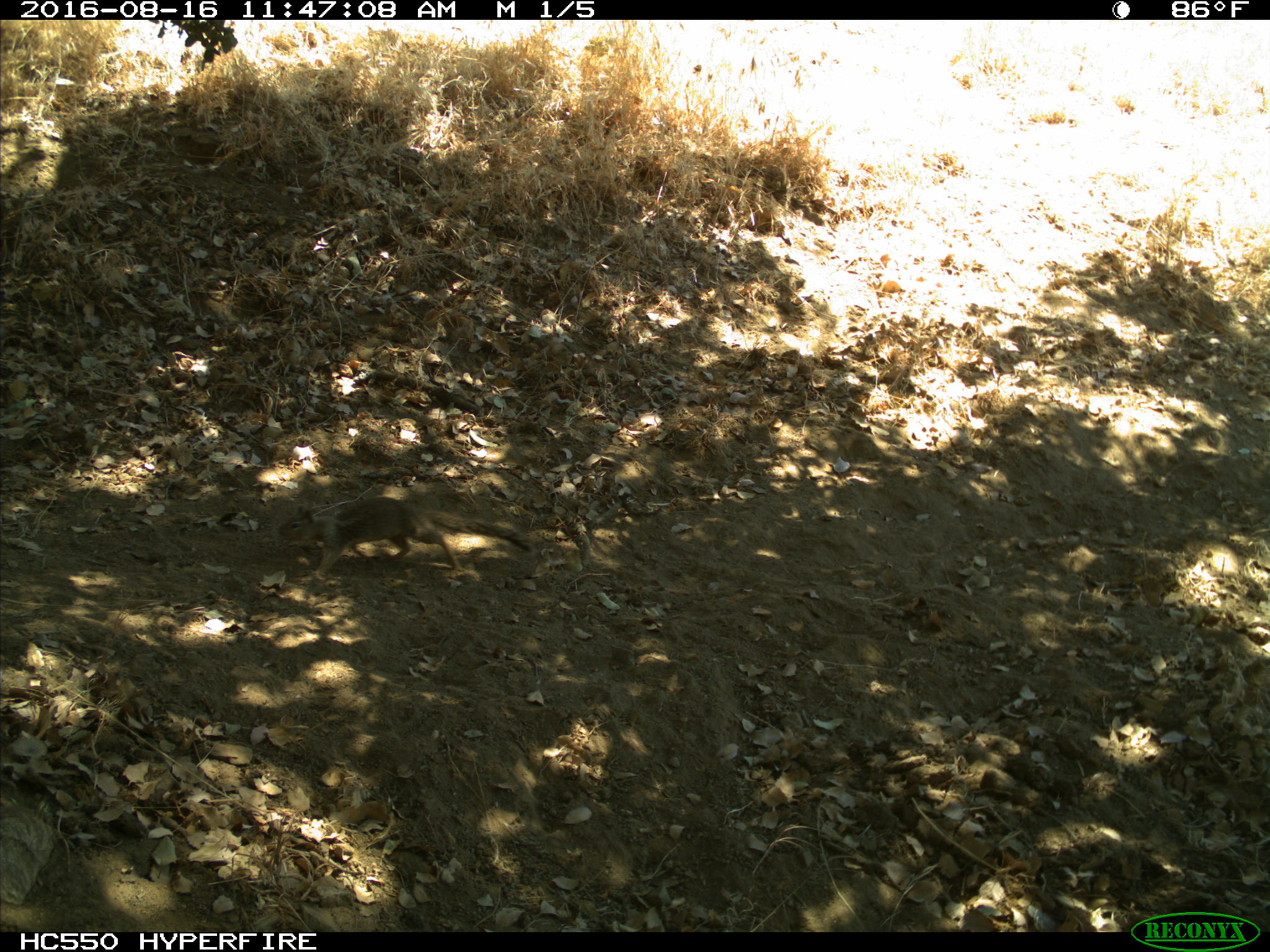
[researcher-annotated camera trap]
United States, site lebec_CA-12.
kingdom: Animalia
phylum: Chordata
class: Mammalia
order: Rodentia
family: Sciuridae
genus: Otospermophilus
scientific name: Otospermophilus beecheyi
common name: california ground squirrel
Otospermophilus beecheyi (california ground squirrel).